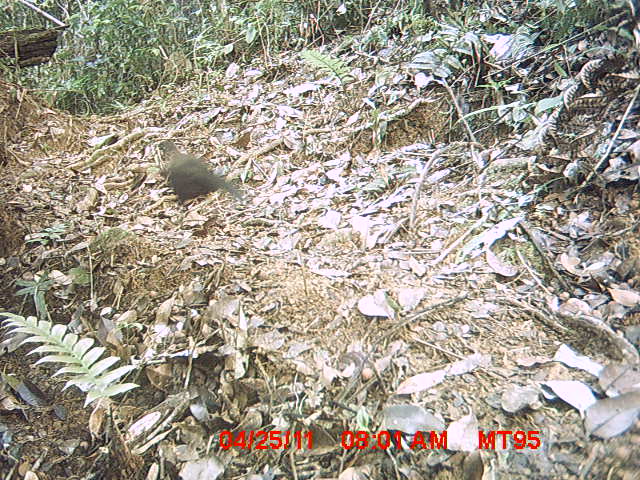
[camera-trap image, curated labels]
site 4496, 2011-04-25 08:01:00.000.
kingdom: Animalia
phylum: Chordata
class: Aves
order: Cuculiformes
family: Cuculidae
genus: Coua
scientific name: Coua serriana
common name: red-breasted coua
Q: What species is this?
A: Coua serriana (red-breasted coua).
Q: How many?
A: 1.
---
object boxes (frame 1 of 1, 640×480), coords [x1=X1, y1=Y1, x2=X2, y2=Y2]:
coua serriana: [x1=157, y1=139, x2=243, y2=211]